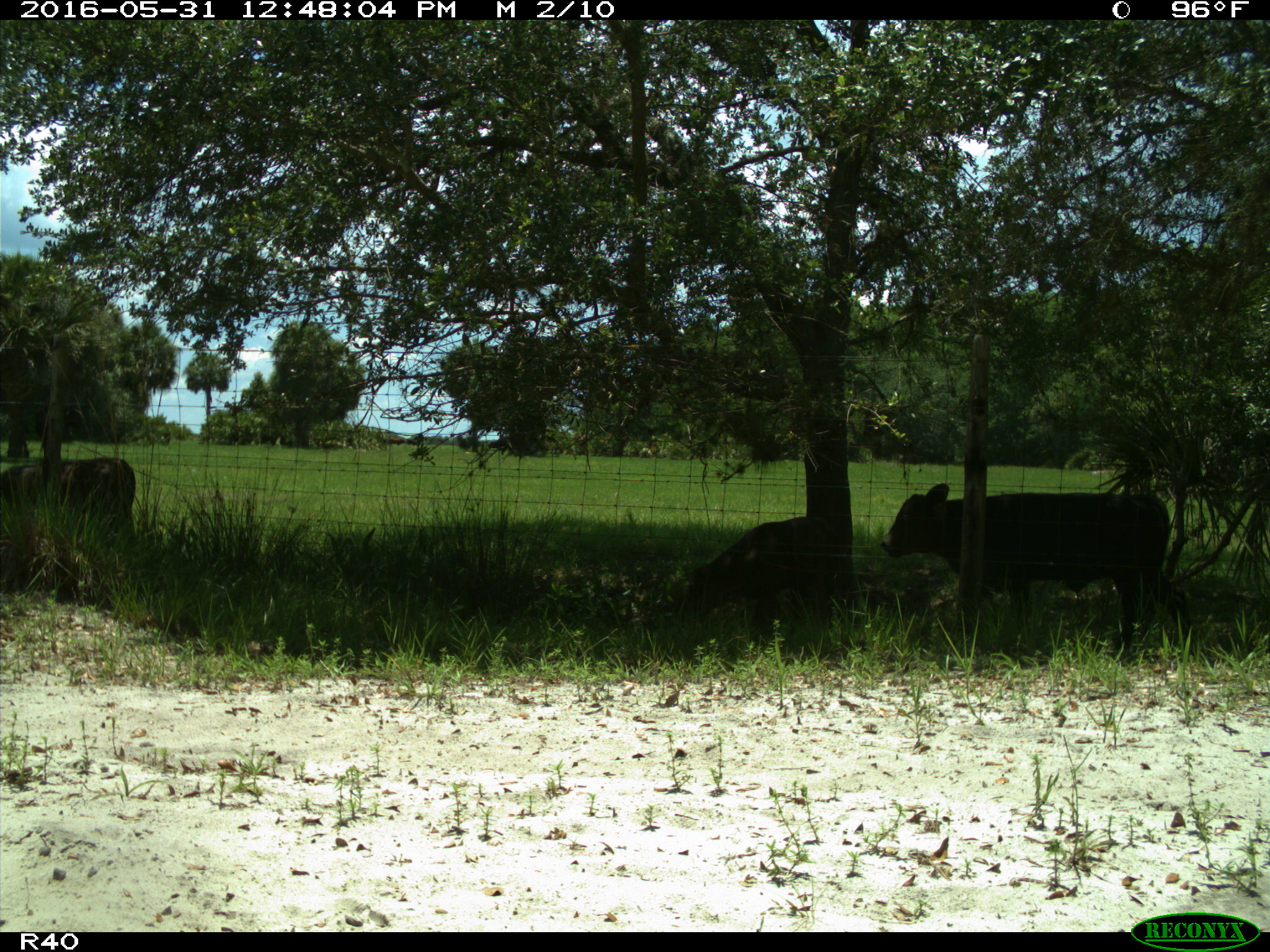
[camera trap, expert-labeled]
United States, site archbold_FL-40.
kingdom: Animalia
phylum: Chordata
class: Mammalia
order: Artiodactyla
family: Bovidae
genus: Bos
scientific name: Bos taurus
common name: domestic cow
Bos taurus (domestic cow).